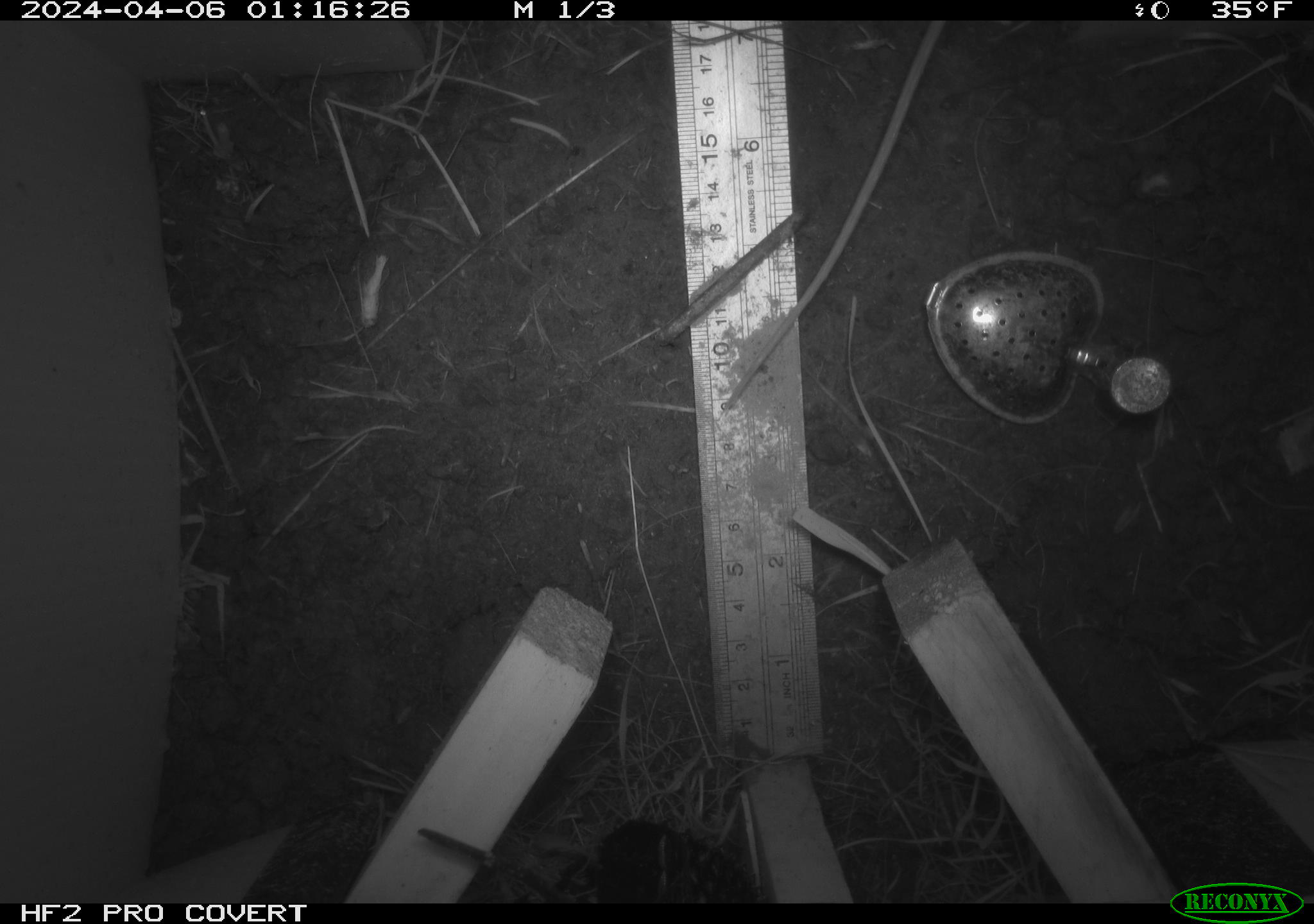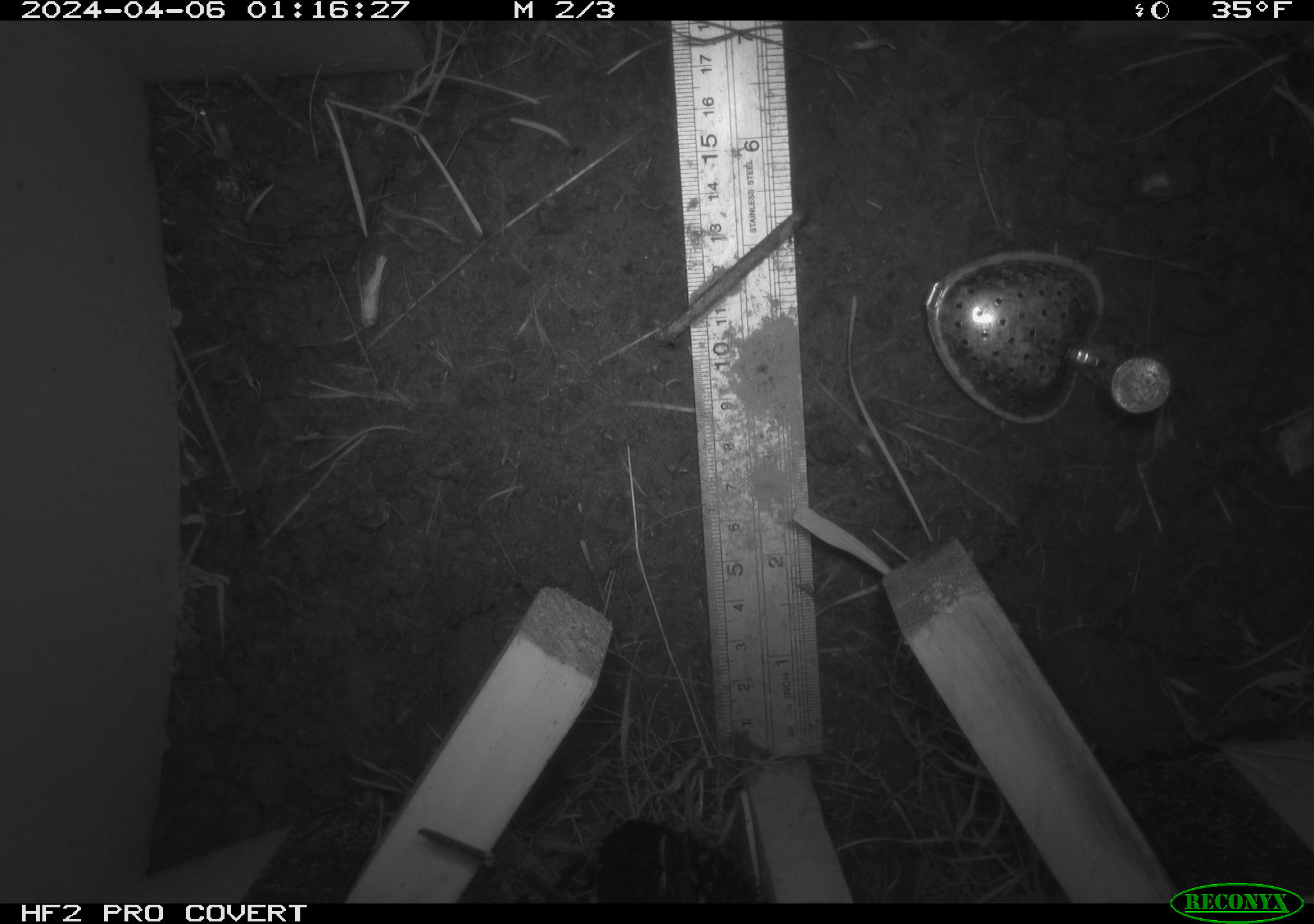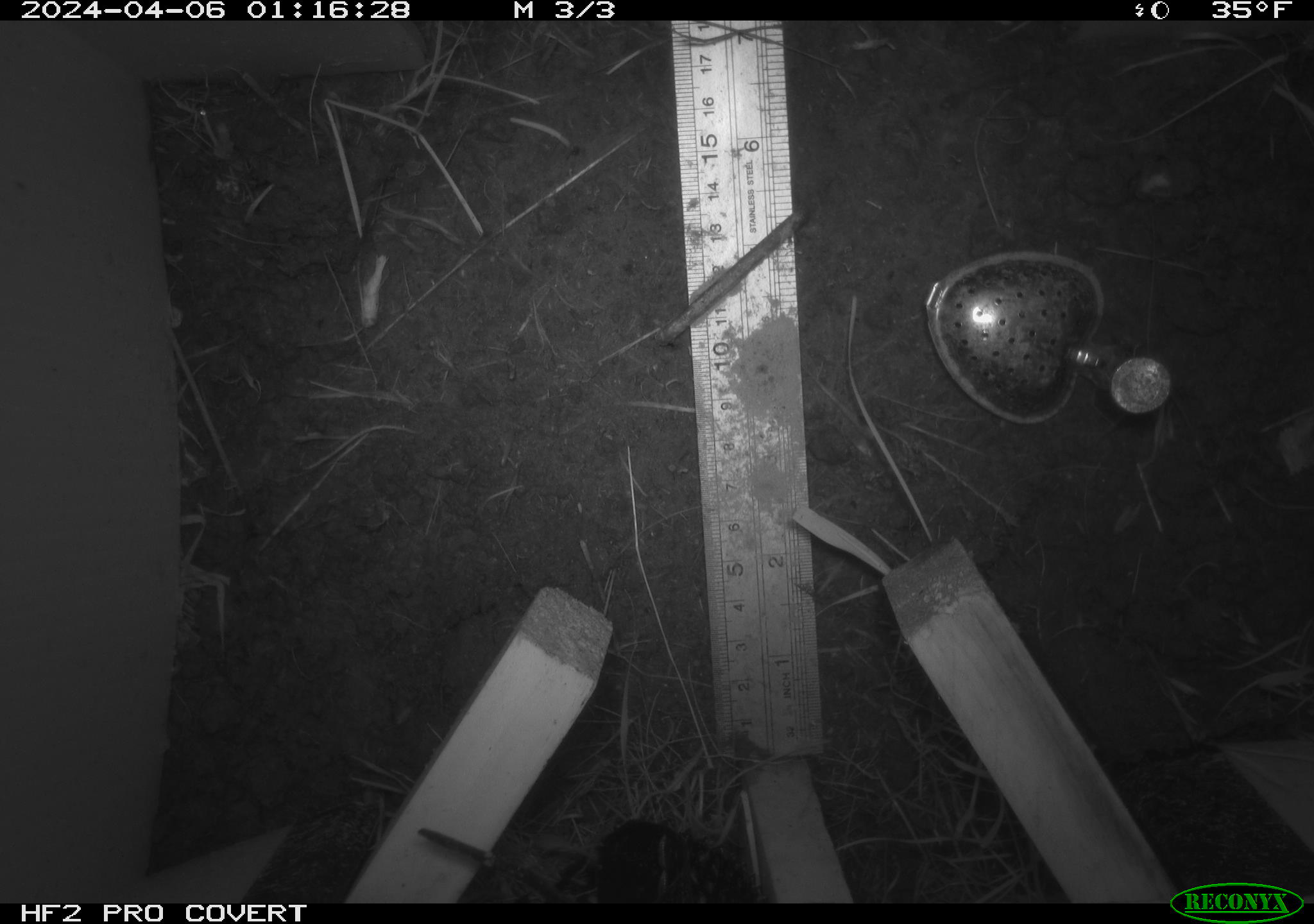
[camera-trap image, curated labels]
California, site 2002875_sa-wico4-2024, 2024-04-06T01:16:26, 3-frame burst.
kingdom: Animalia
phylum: Chordata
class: Mammalia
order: Rodentia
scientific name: Rodentia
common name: rodent